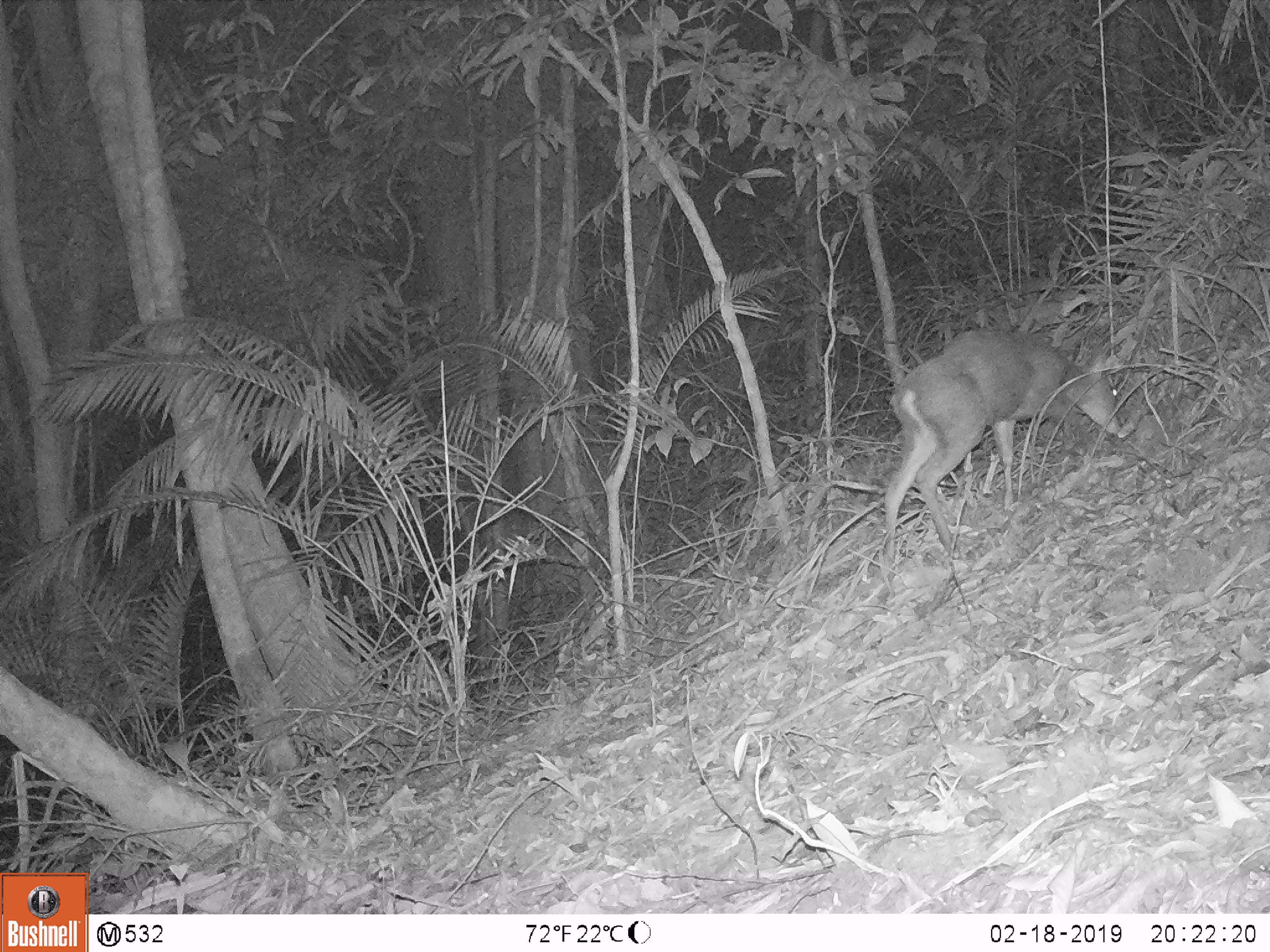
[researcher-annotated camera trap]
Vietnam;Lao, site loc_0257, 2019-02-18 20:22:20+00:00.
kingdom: Animalia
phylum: Chordata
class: Mammalia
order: Artiodactyla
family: Cervidae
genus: Muntiacus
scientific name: Muntiacus rooseveltorum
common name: roosevelt's muntjac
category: roosevelts muntjac group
Roosevelts muntjac group (roosevelt's muntjac) (Muntiacus rooseveltorum). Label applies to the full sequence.